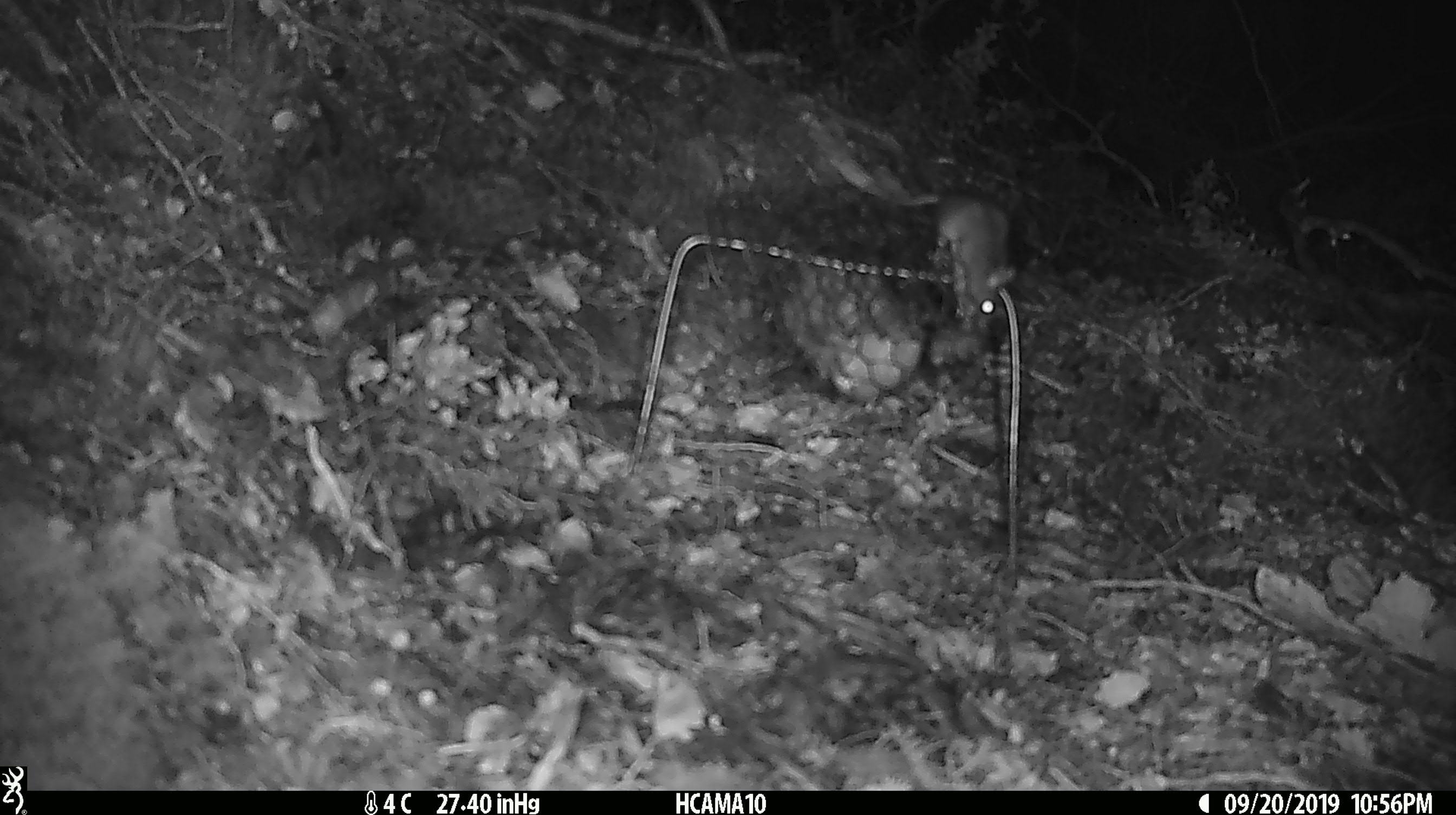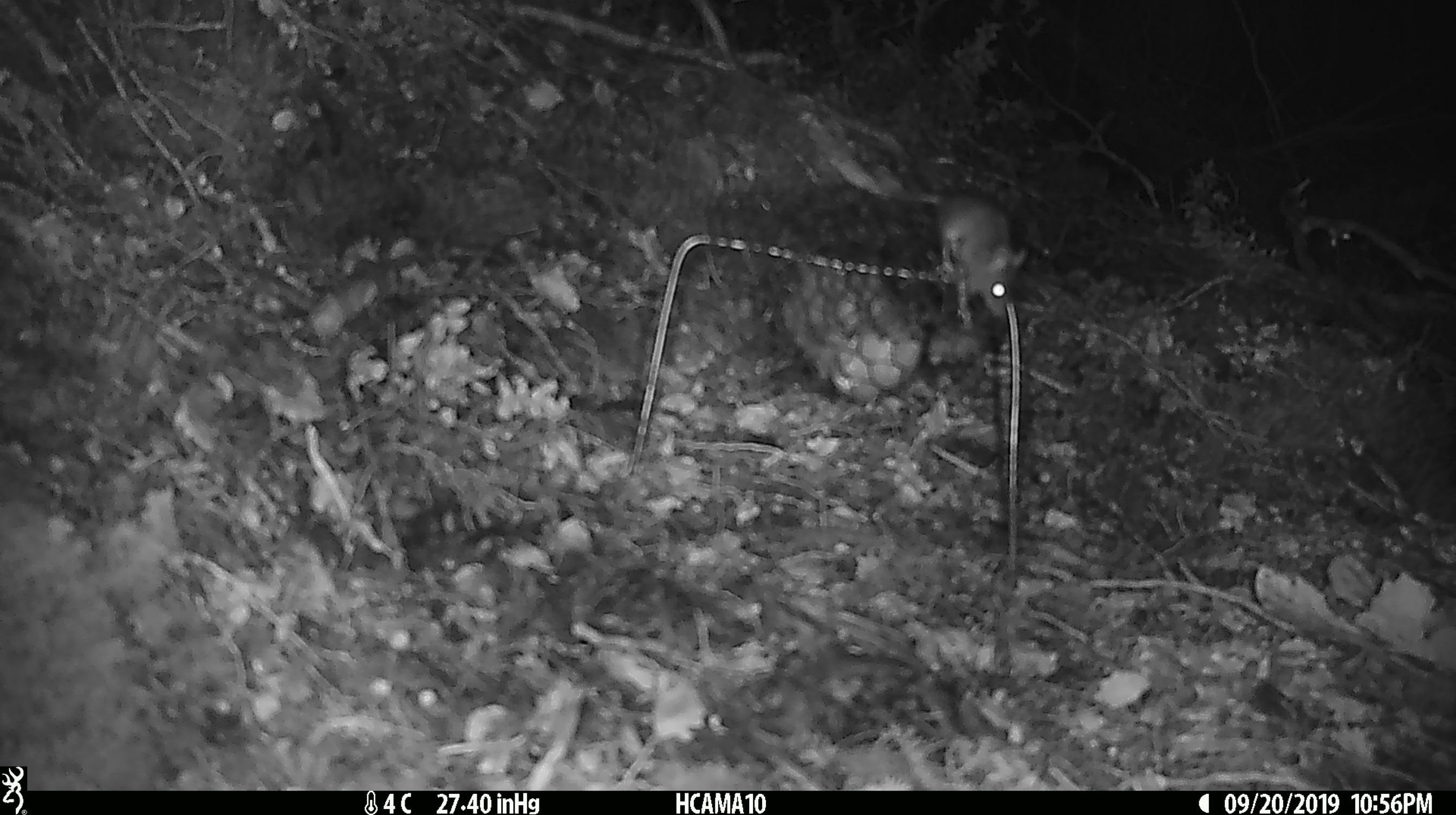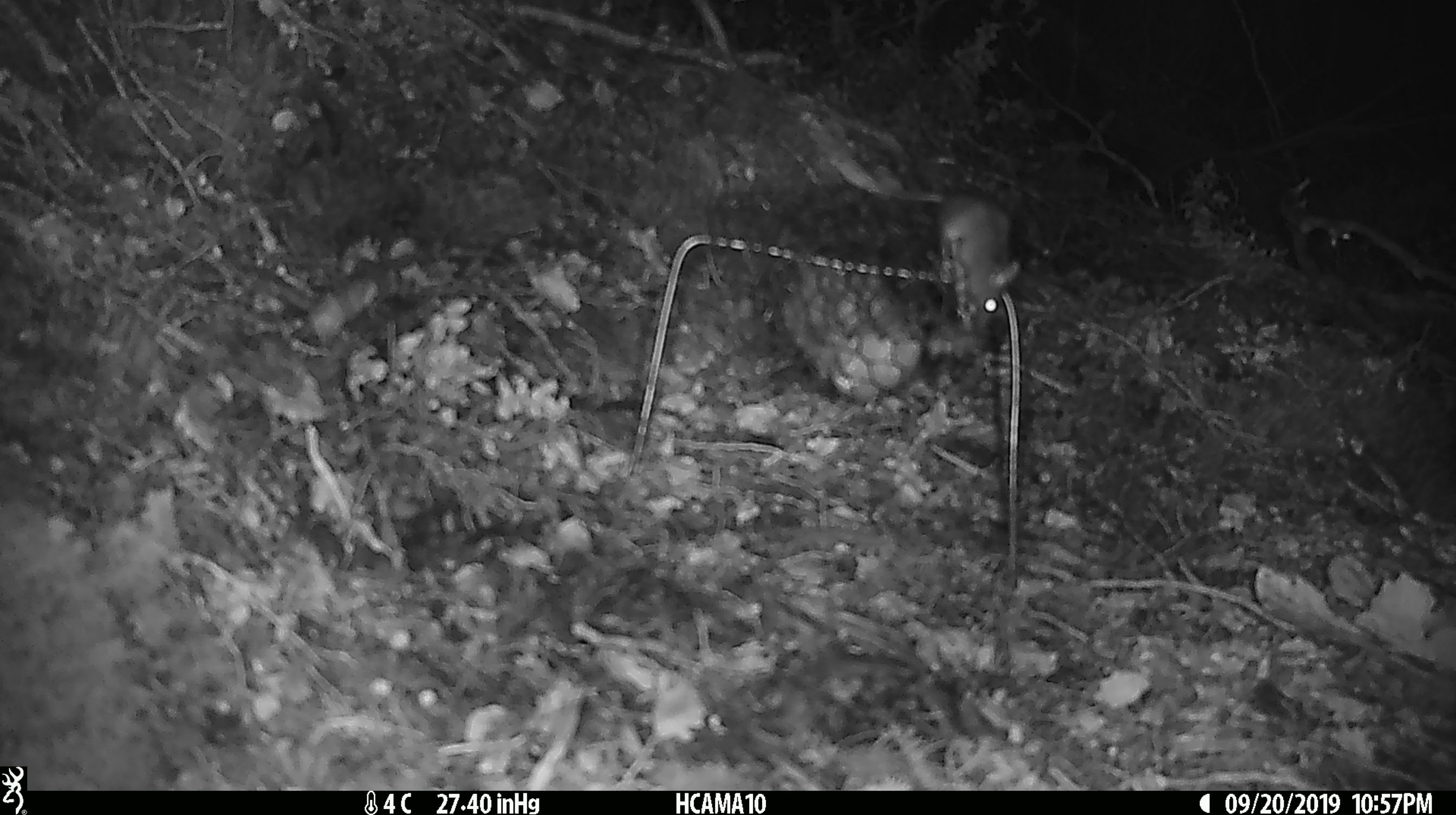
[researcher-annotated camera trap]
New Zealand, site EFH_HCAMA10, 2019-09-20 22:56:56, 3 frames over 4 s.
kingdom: Animalia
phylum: Chordata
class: Mammalia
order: Rodentia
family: Muridae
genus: Mus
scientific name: Mus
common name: mouse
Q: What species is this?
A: Mouse (Mus).